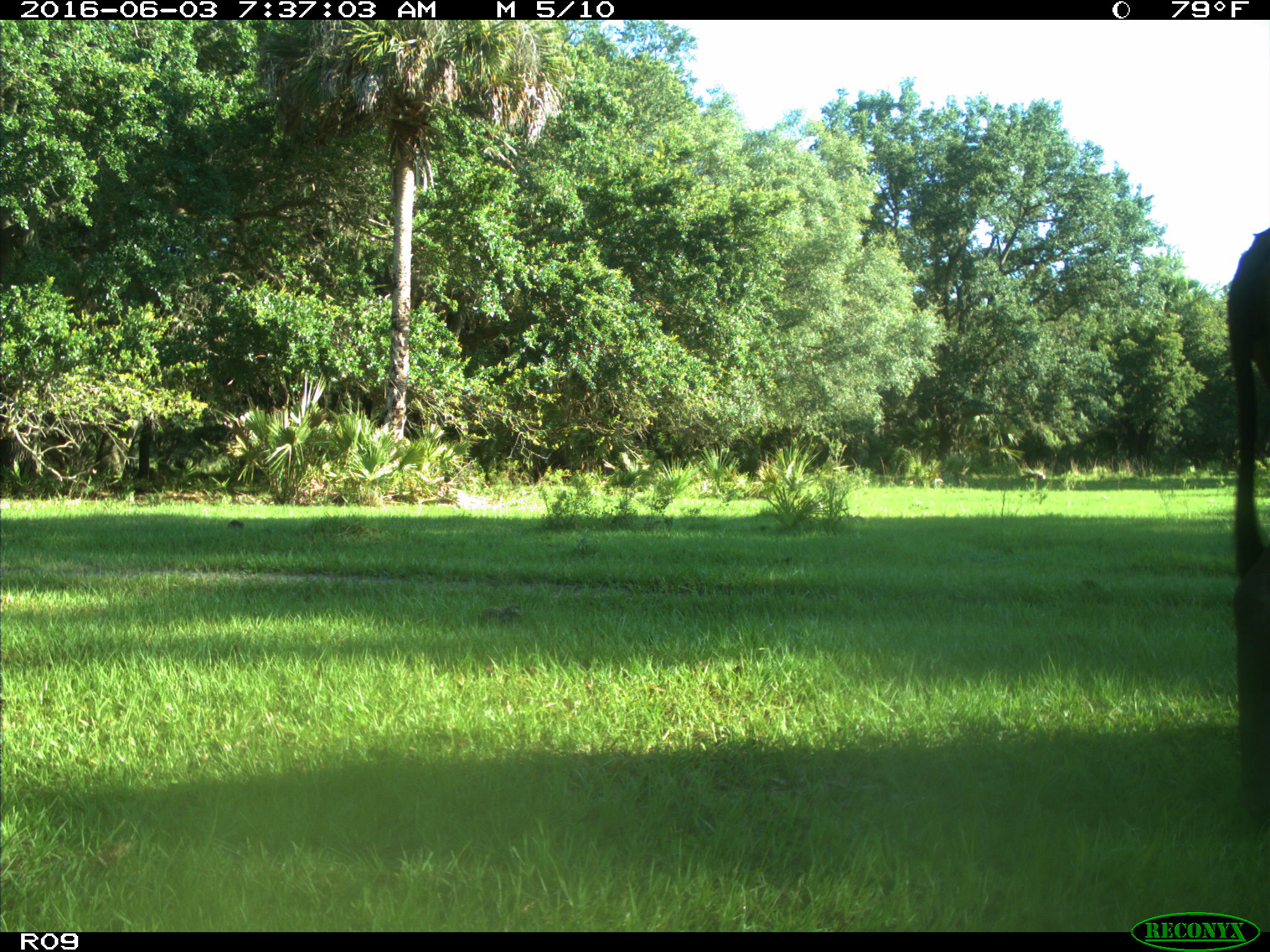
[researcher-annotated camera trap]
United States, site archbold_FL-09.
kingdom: Animalia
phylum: Chordata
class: Mammalia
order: Artiodactyla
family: Bovidae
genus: Bos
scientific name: Bos taurus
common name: domestic cow